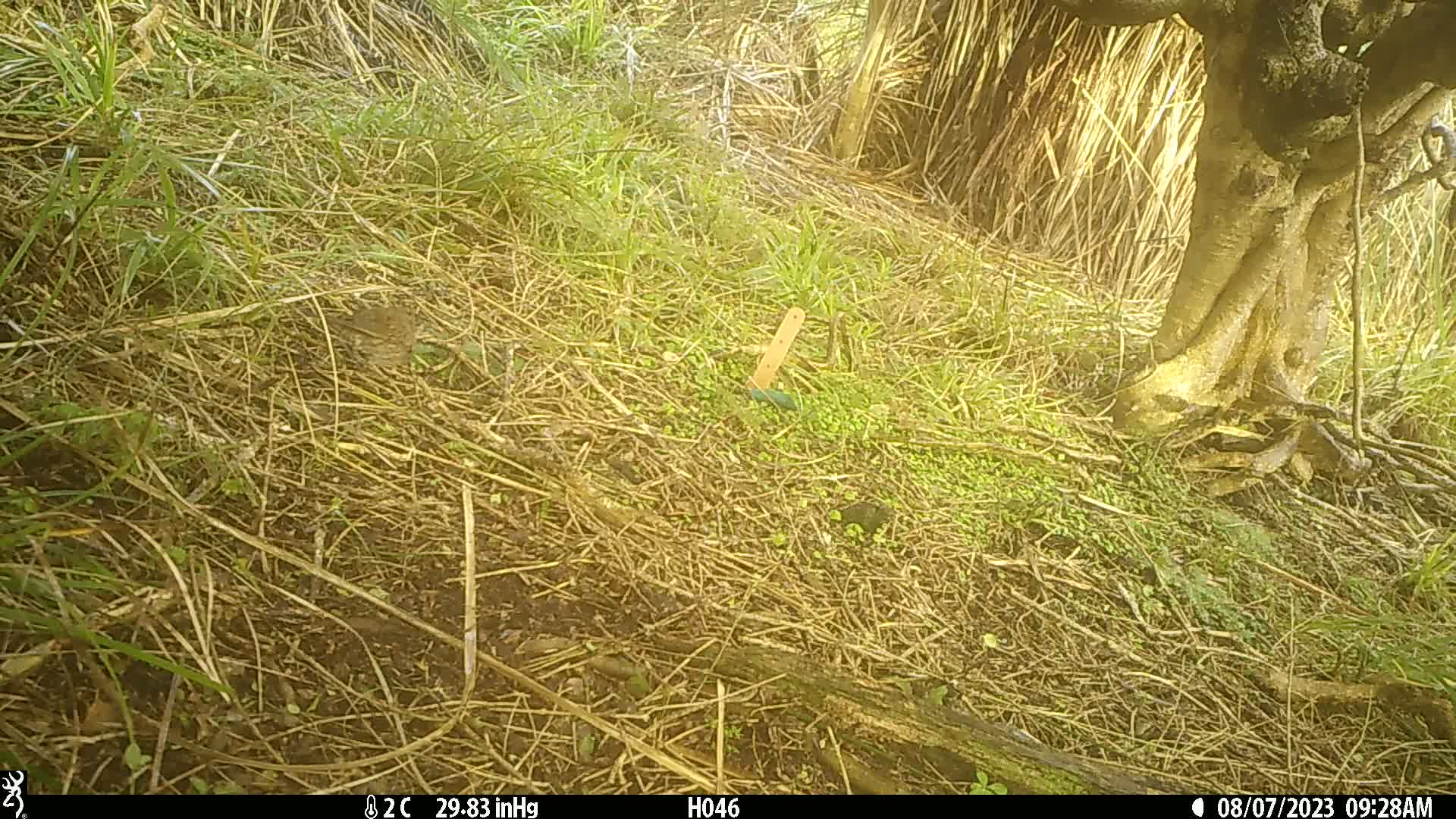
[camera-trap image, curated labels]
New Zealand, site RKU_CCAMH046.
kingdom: Animalia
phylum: Chordata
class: Aves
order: Passeriformes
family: Prunellidae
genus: Prunella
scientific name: Prunella modularis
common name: dunnock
Dunnock (Prunella modularis).